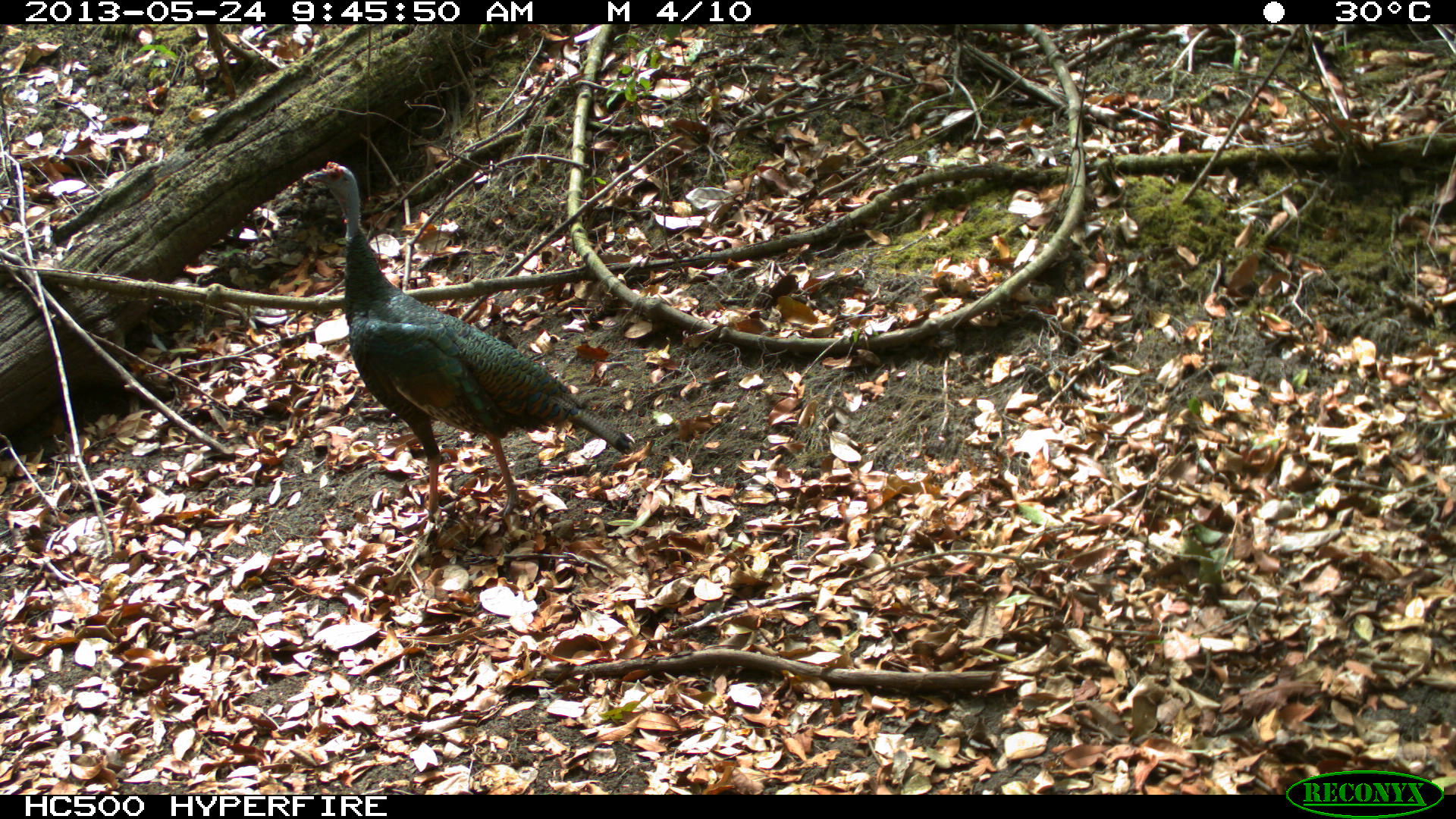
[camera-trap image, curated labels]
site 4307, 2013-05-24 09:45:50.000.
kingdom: Animalia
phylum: Chordata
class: Aves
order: Galliformes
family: Phasianidae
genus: Meleagris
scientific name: Meleagris ocellata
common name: ocellated turkey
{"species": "Meleagris ocellata (ocellated turkey)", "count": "2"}